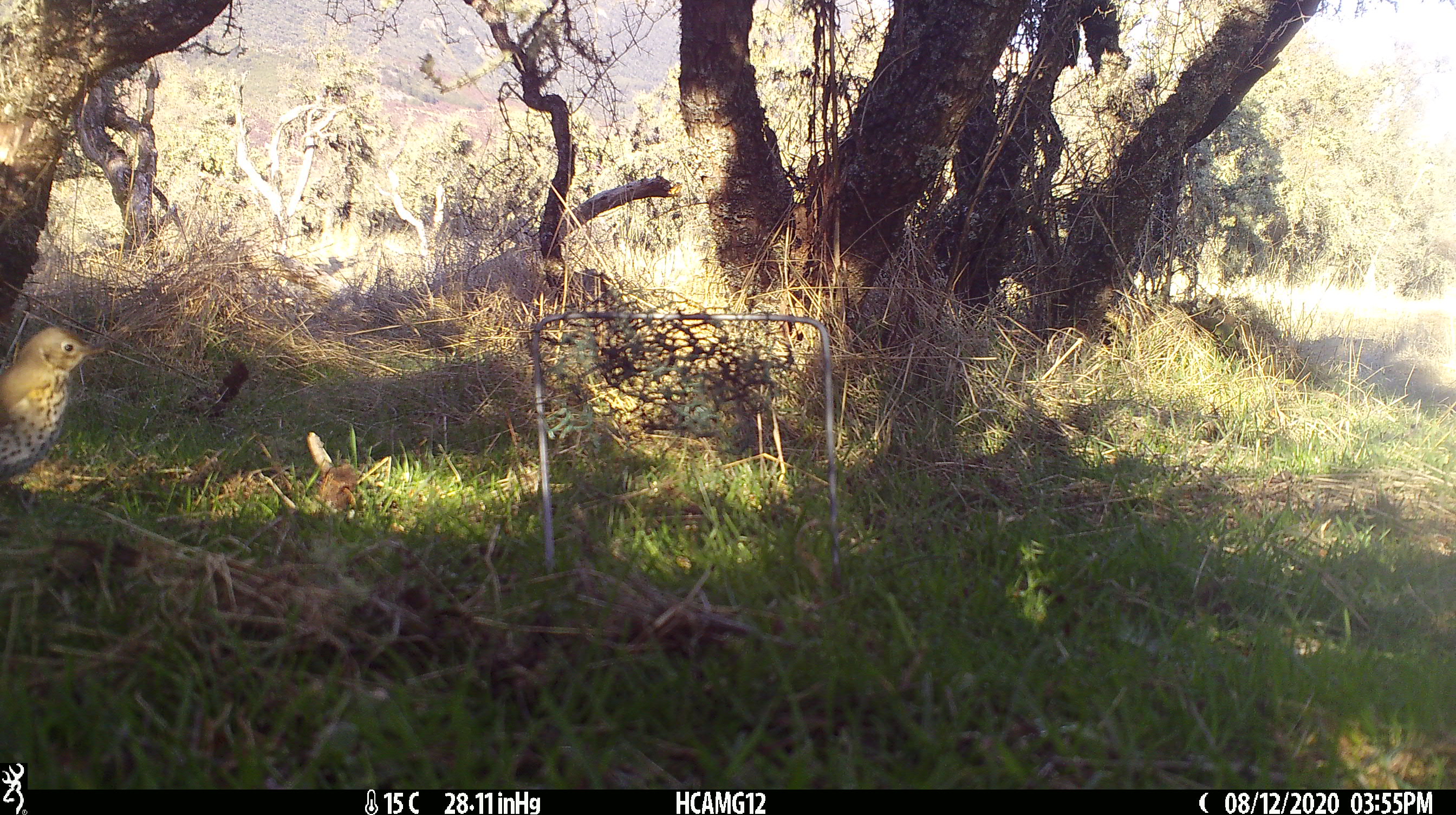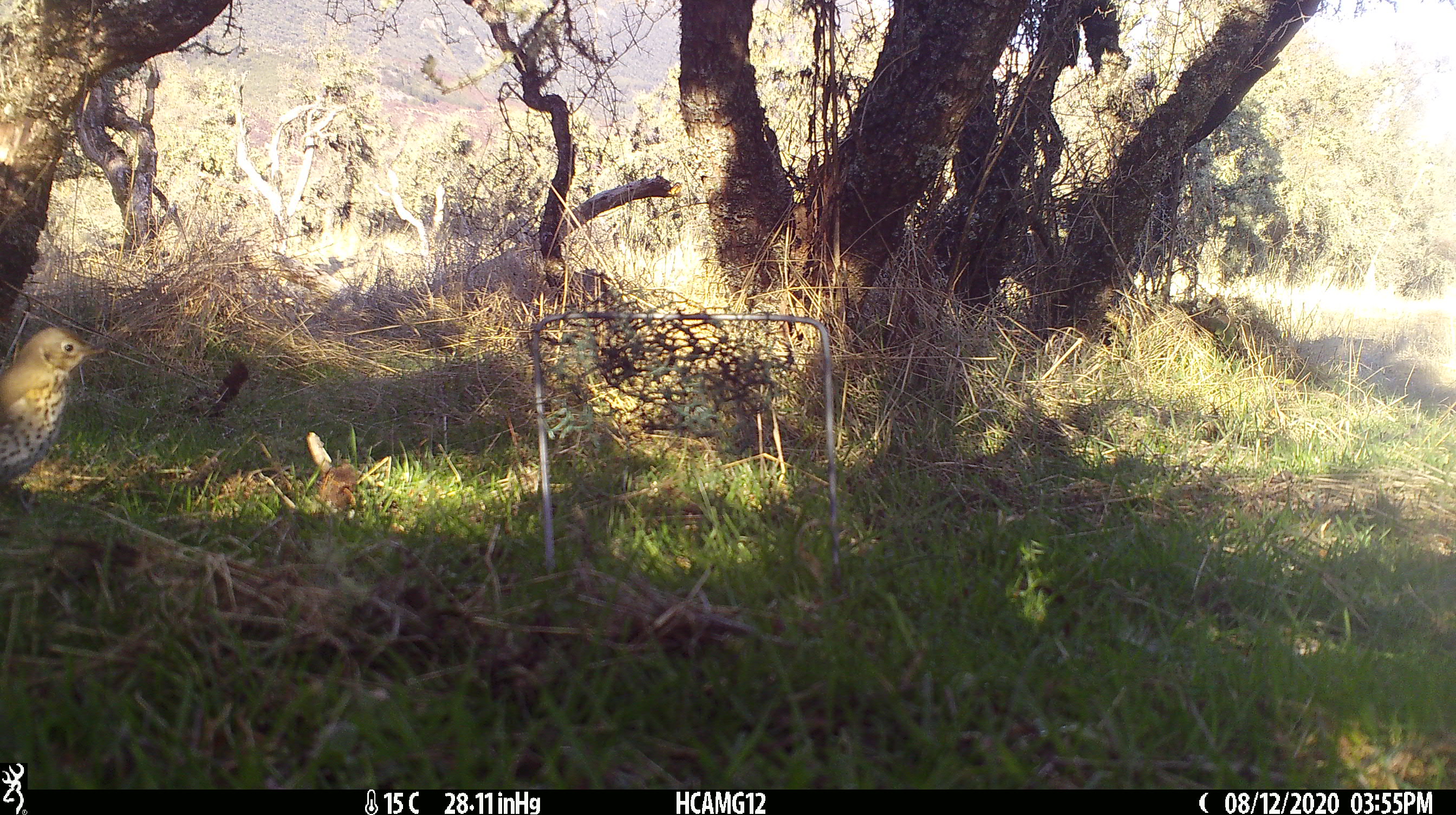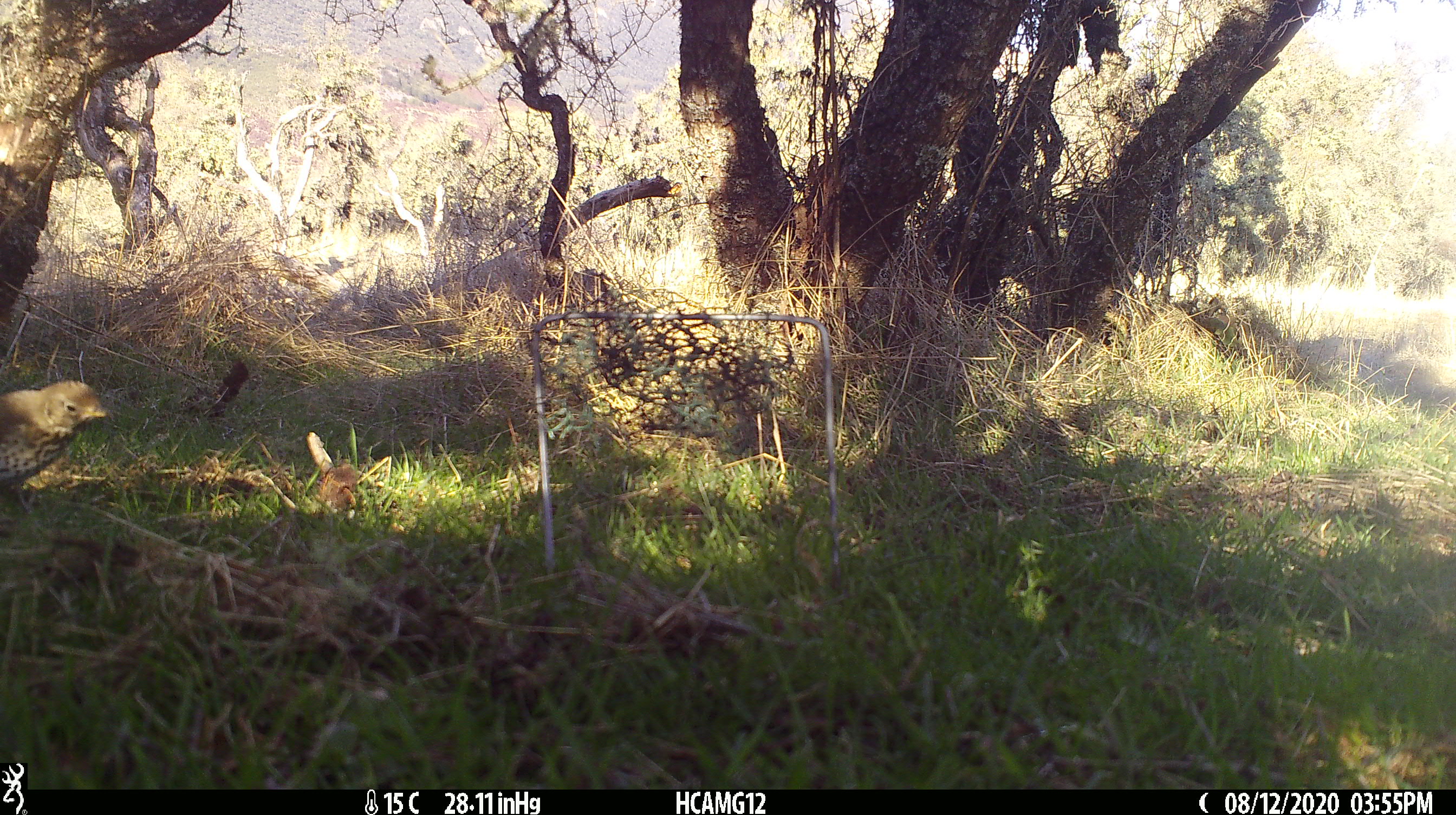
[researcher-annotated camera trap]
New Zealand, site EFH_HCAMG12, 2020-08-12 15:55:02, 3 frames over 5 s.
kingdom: Animalia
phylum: Chordata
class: Aves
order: Passeriformes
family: Turdidae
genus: Turdus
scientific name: Turdus philomelos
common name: song thrush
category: thrush